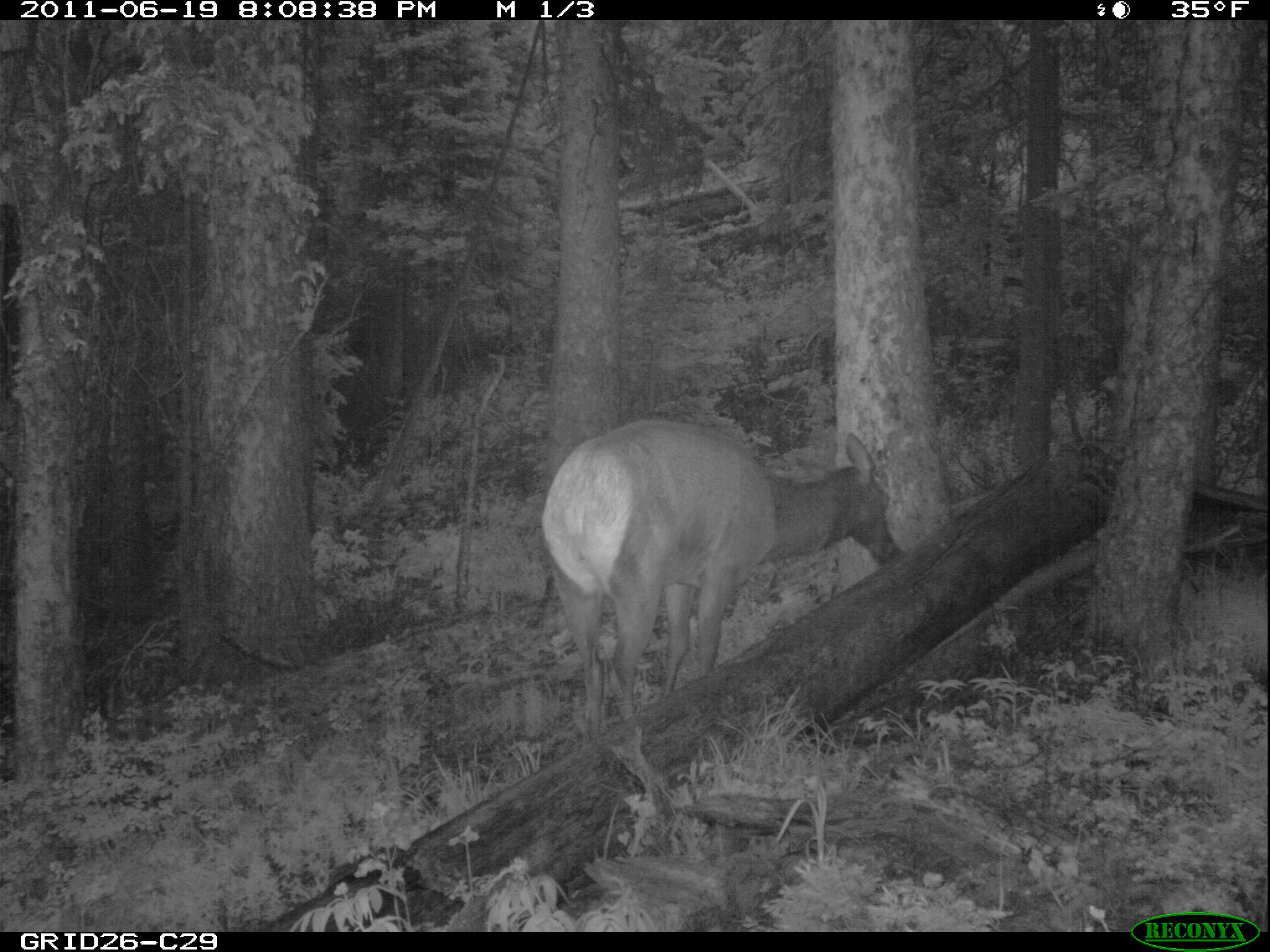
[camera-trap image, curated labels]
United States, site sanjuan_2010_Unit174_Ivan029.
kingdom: Animalia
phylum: Chordata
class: Mammalia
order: Artiodactyla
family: Cervidae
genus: Cervus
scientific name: Cervus elaphus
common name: red deer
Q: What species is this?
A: Cervus elaphus (red deer).